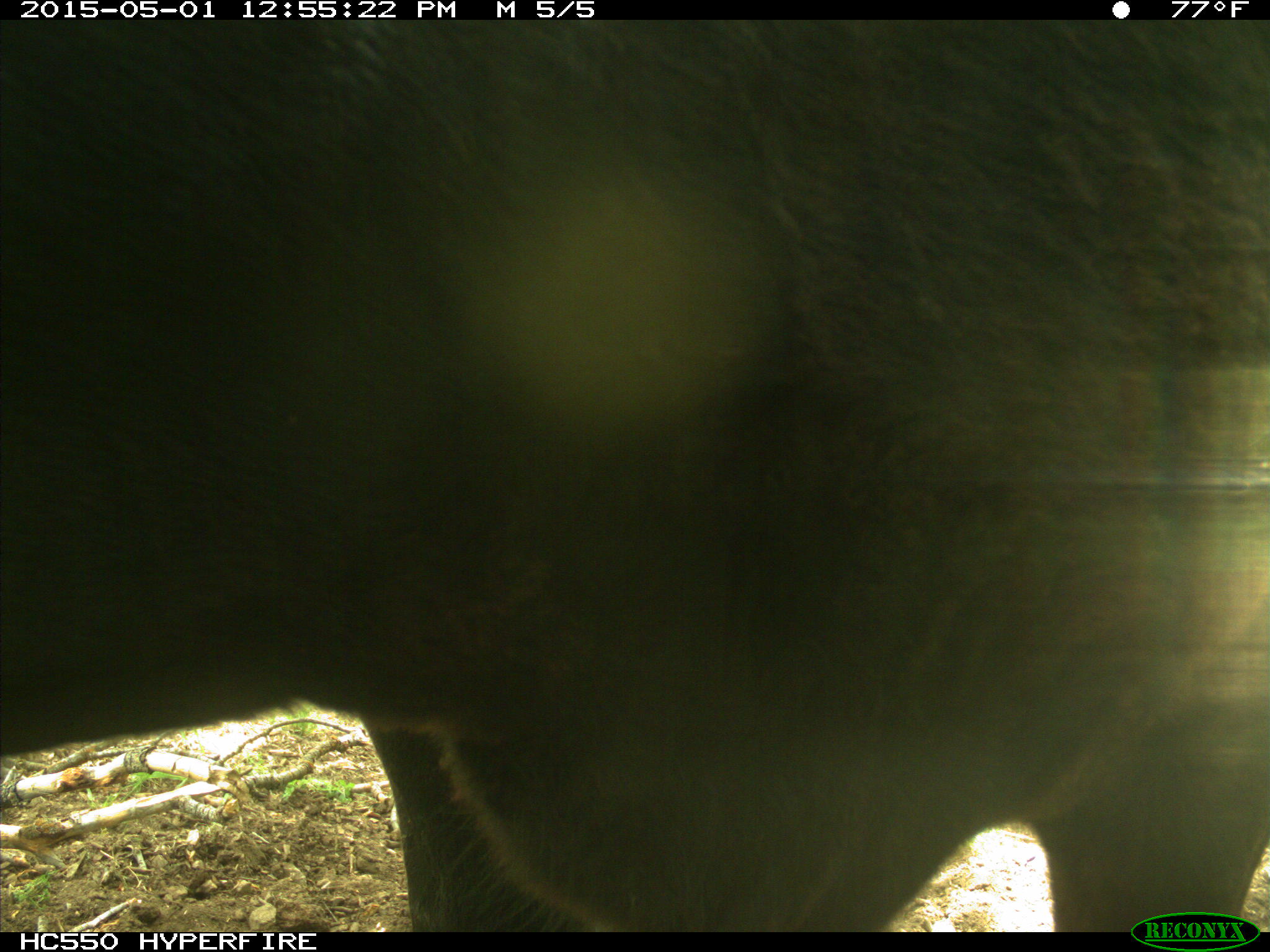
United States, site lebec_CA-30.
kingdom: Animalia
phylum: Chordata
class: Mammalia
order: Artiodactyla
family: Bovidae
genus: Bos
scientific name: Bos taurus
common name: domestic cow